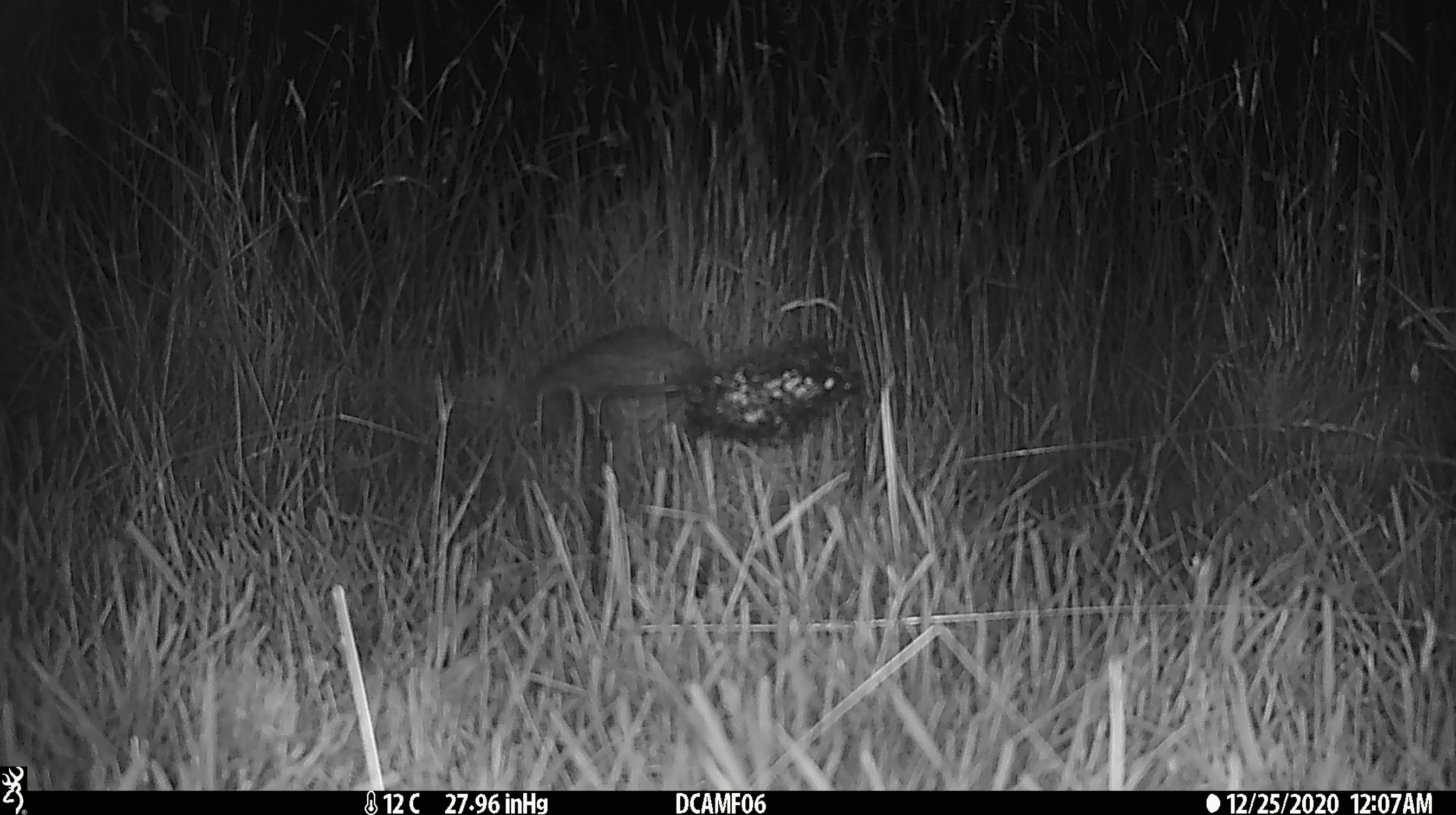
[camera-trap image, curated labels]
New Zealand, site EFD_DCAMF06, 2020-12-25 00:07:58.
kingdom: Animalia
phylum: Chordata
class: Mammalia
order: Eulipotyphla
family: Erinaceidae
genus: Erinaceus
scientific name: Erinaceus europaeus europaeus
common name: european hedgehog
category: hedgehog